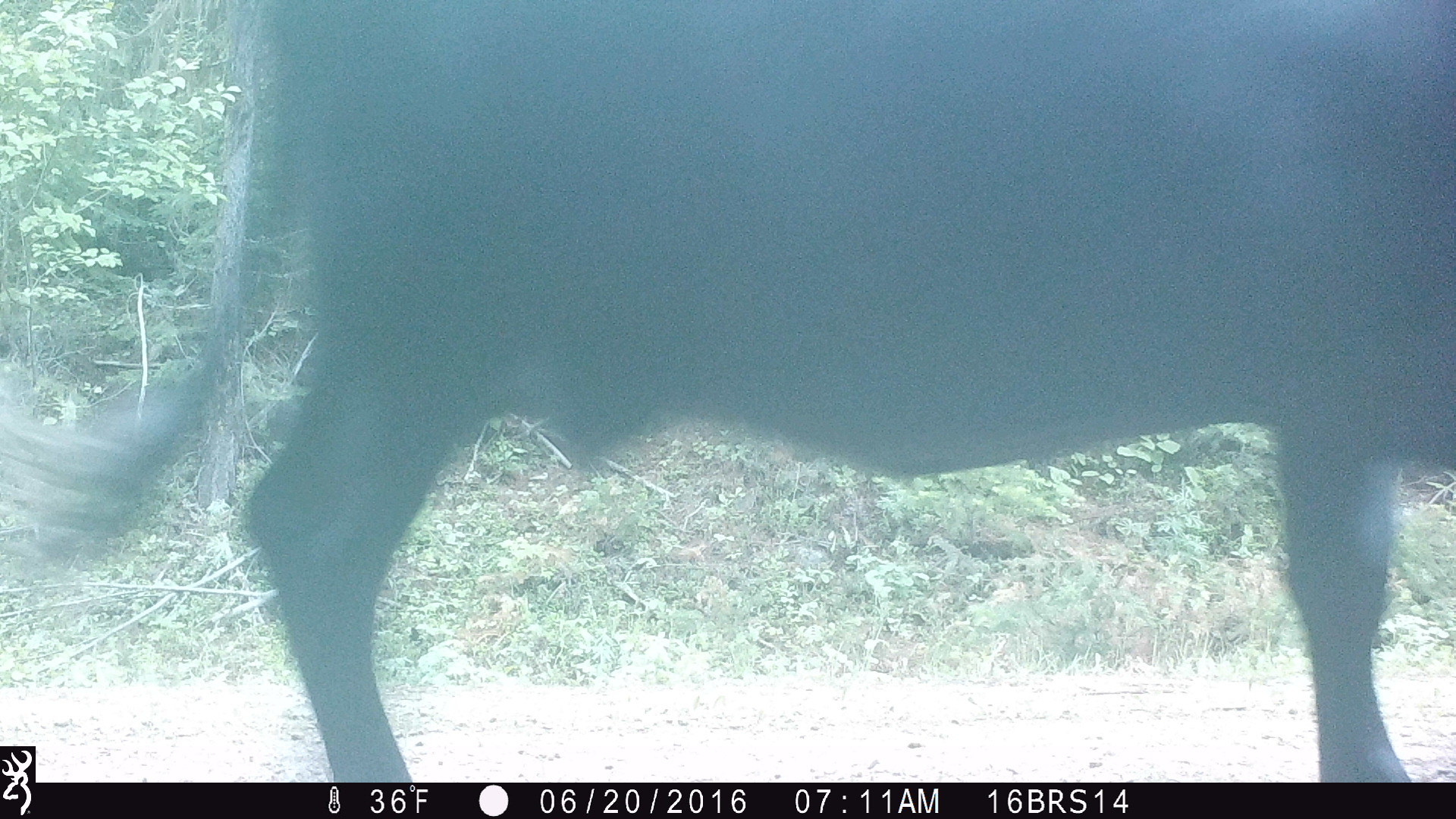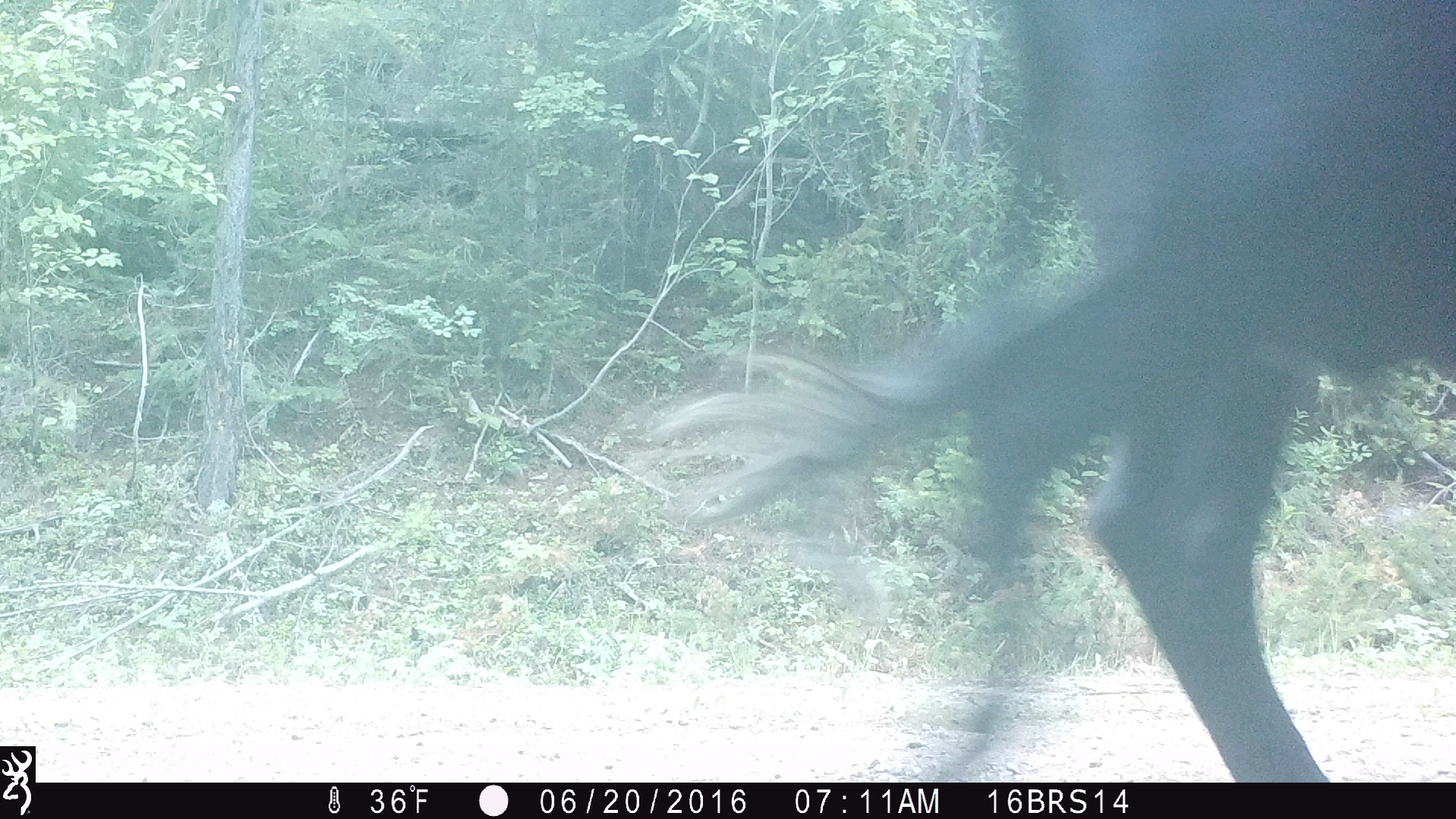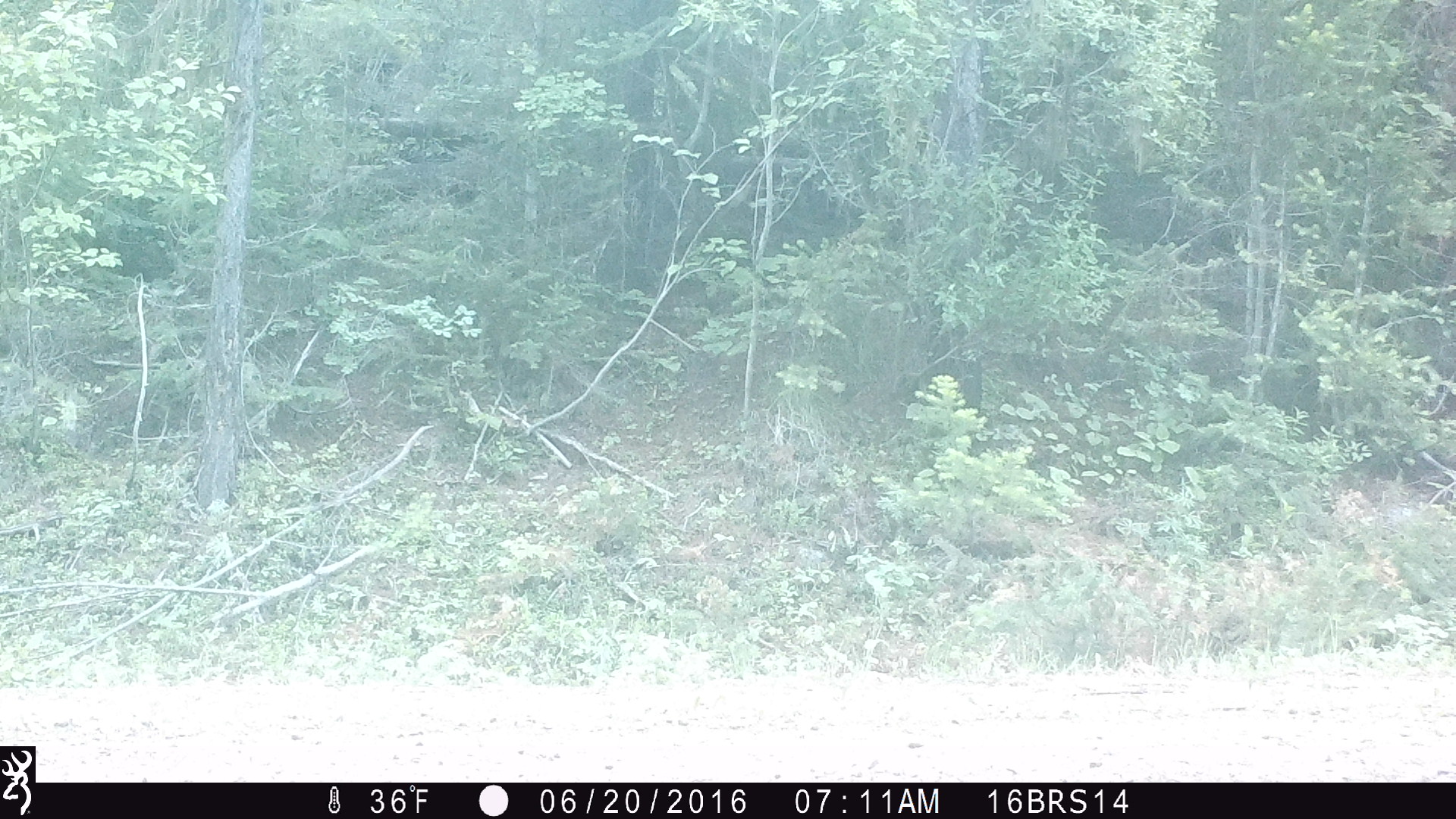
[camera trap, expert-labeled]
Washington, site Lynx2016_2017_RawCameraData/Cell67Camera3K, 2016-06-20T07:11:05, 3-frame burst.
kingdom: Animalia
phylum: Chordata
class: Mammalia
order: Artiodactyla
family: Bovidae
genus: Bos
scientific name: Bos taurus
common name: domestic cattle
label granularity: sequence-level